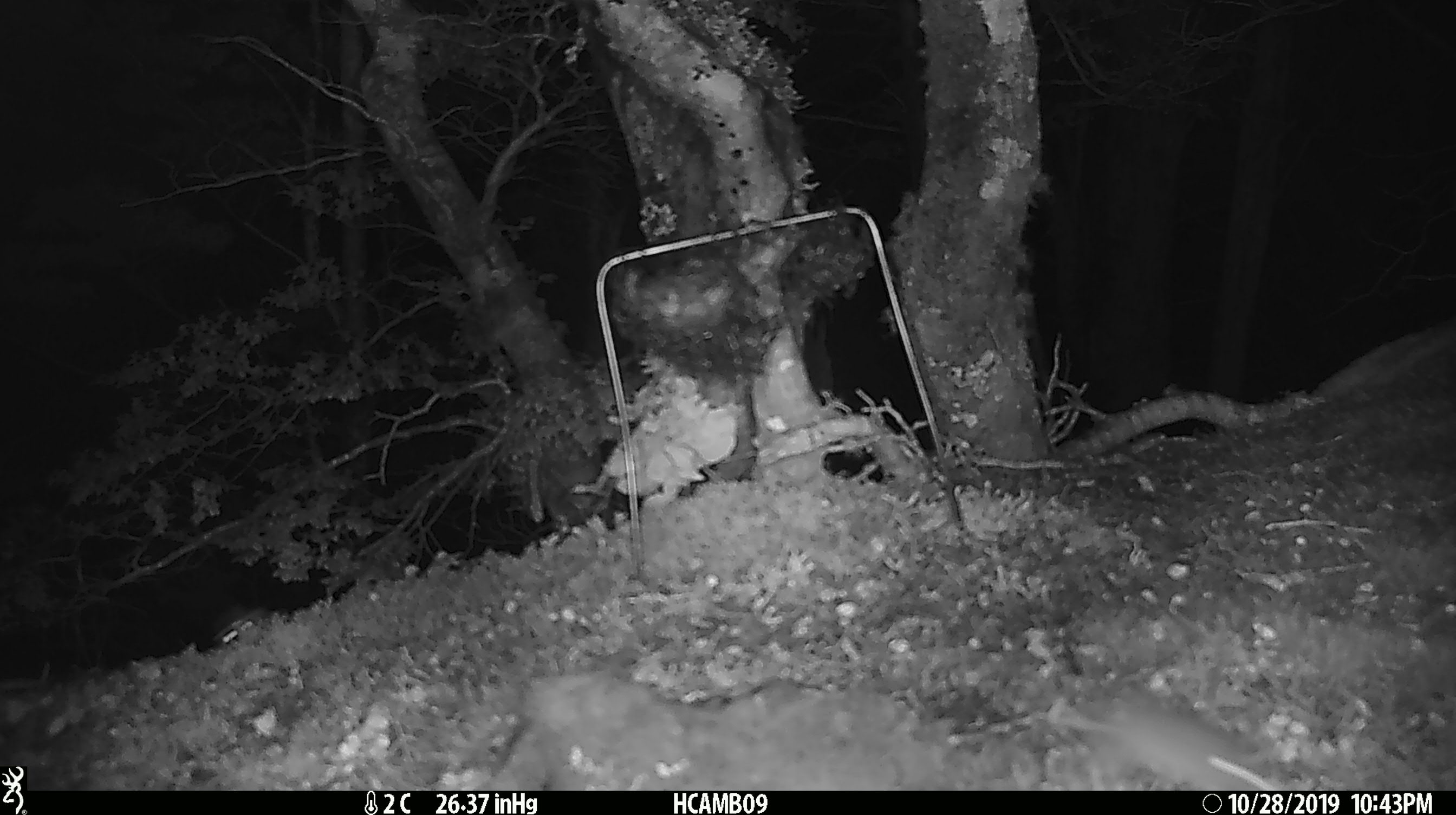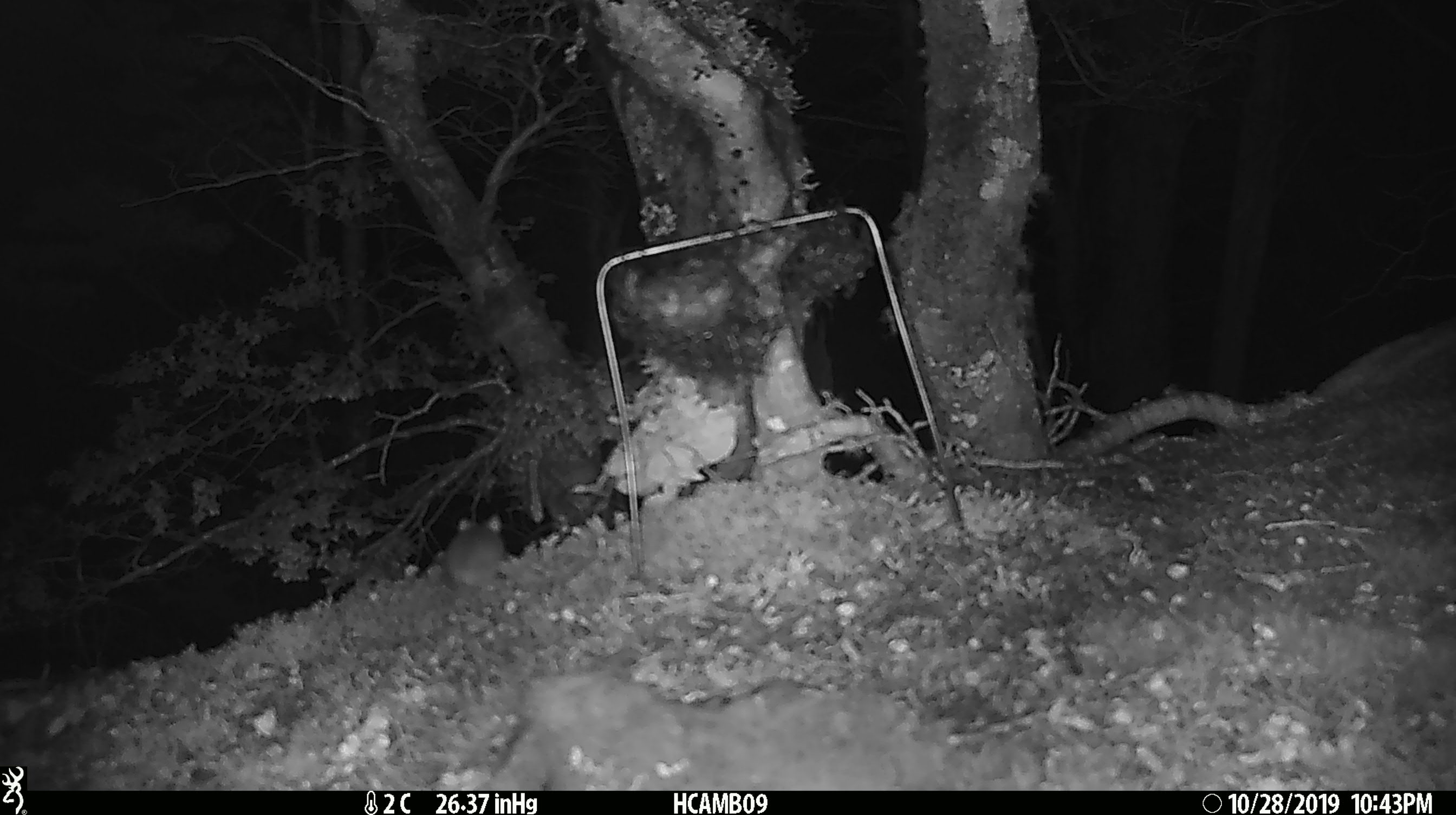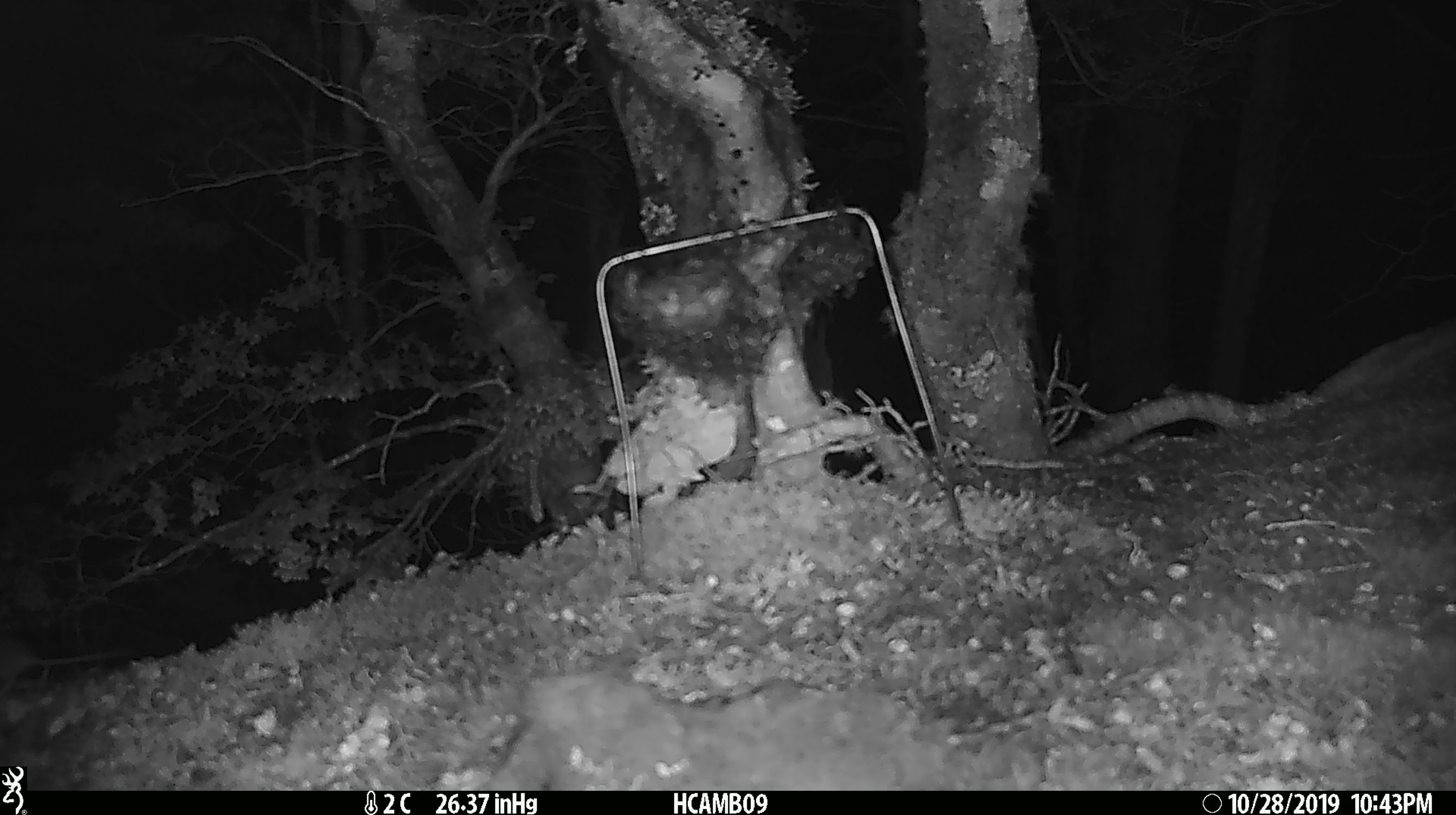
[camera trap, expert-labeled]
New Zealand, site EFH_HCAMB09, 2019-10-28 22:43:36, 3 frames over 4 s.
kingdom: Animalia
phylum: Chordata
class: Mammalia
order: Rodentia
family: Muridae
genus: Mus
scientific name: Mus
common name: mouse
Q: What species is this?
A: Mouse (Mus).